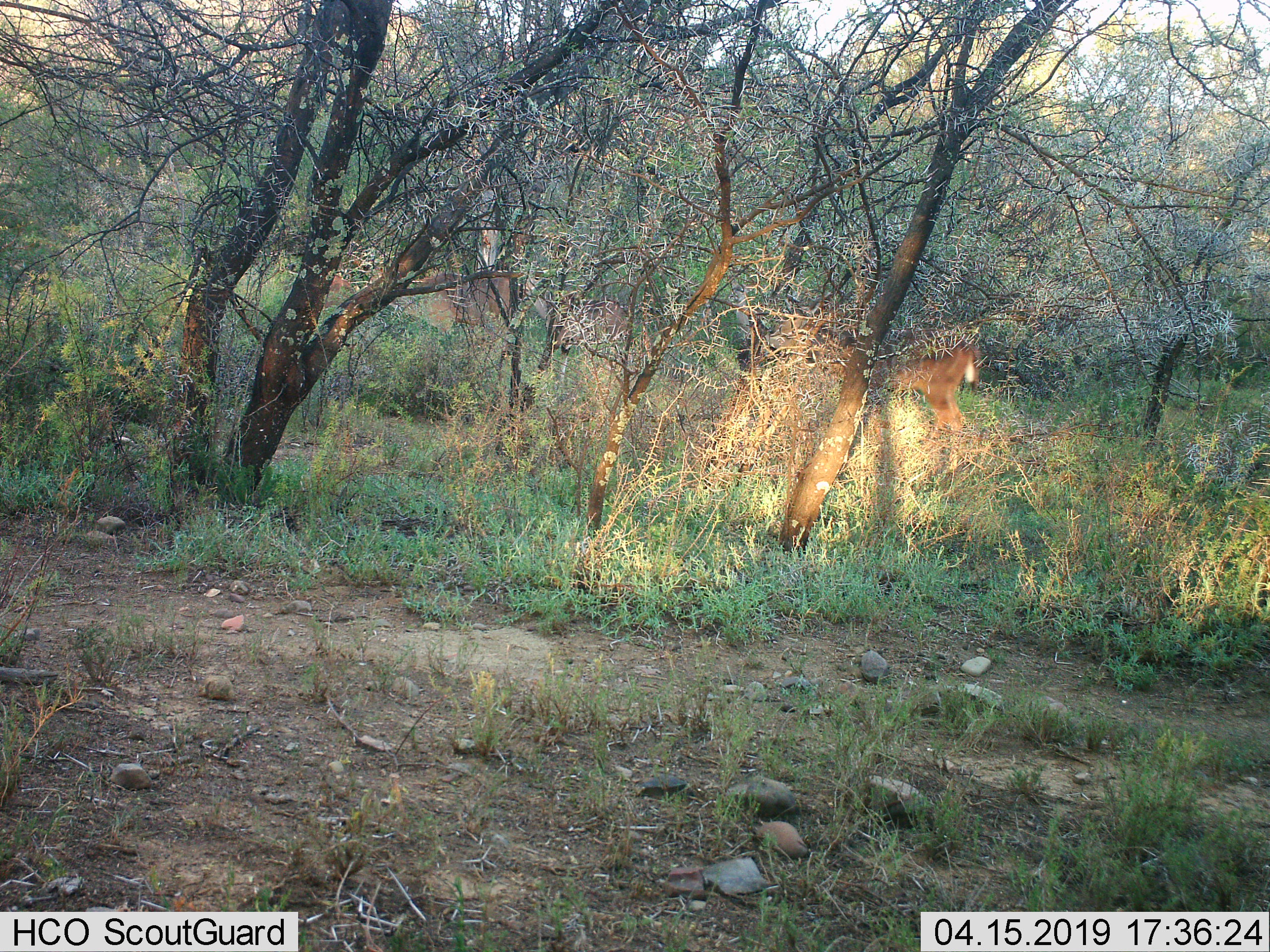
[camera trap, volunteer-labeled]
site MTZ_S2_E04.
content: unidentified animal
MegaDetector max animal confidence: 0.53